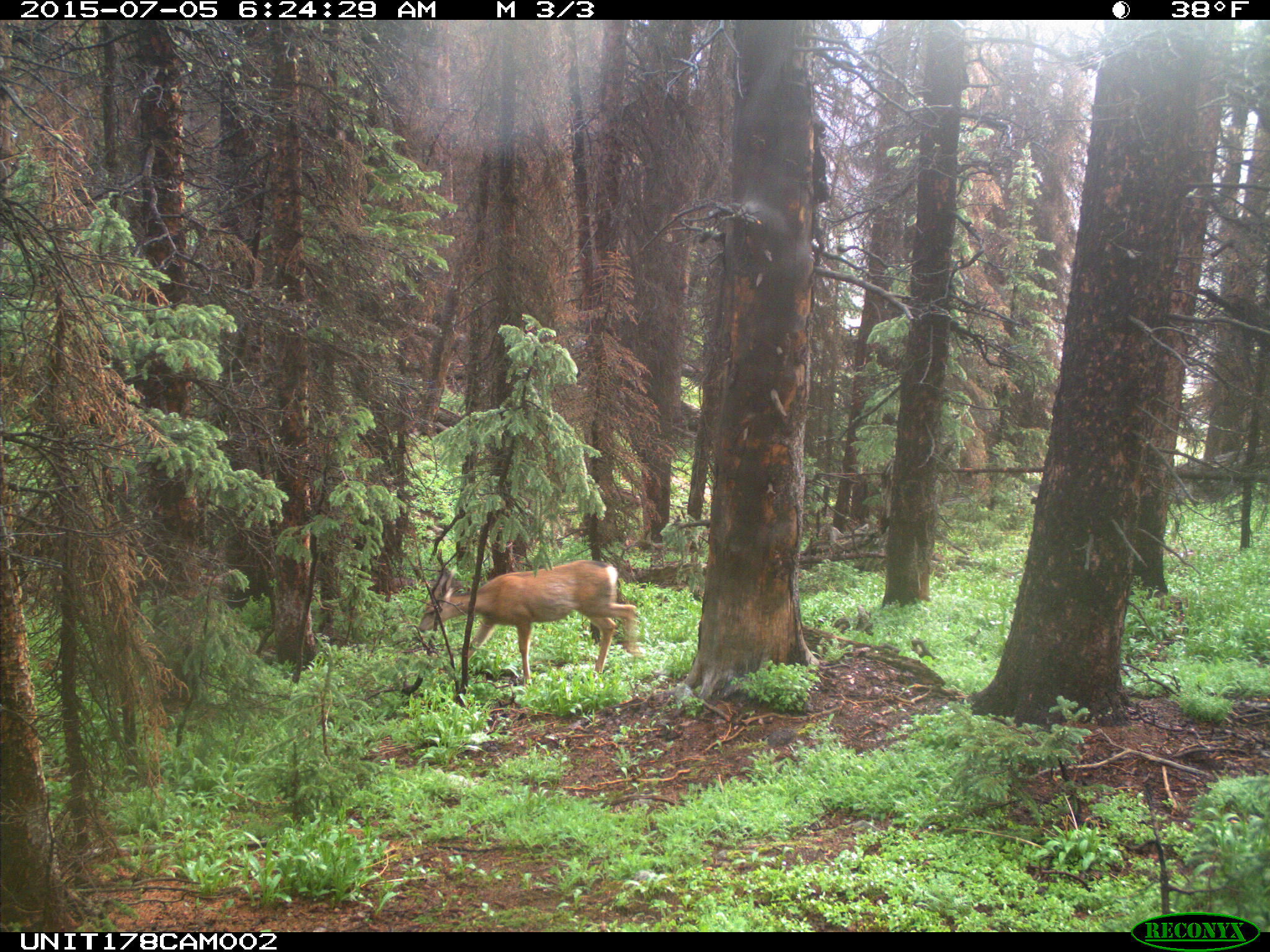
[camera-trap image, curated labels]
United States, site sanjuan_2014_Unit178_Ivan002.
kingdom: Animalia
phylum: Chordata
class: Mammalia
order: Artiodactyla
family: Cervidae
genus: Odocoileus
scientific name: Odocoileus hemionus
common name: mule deer